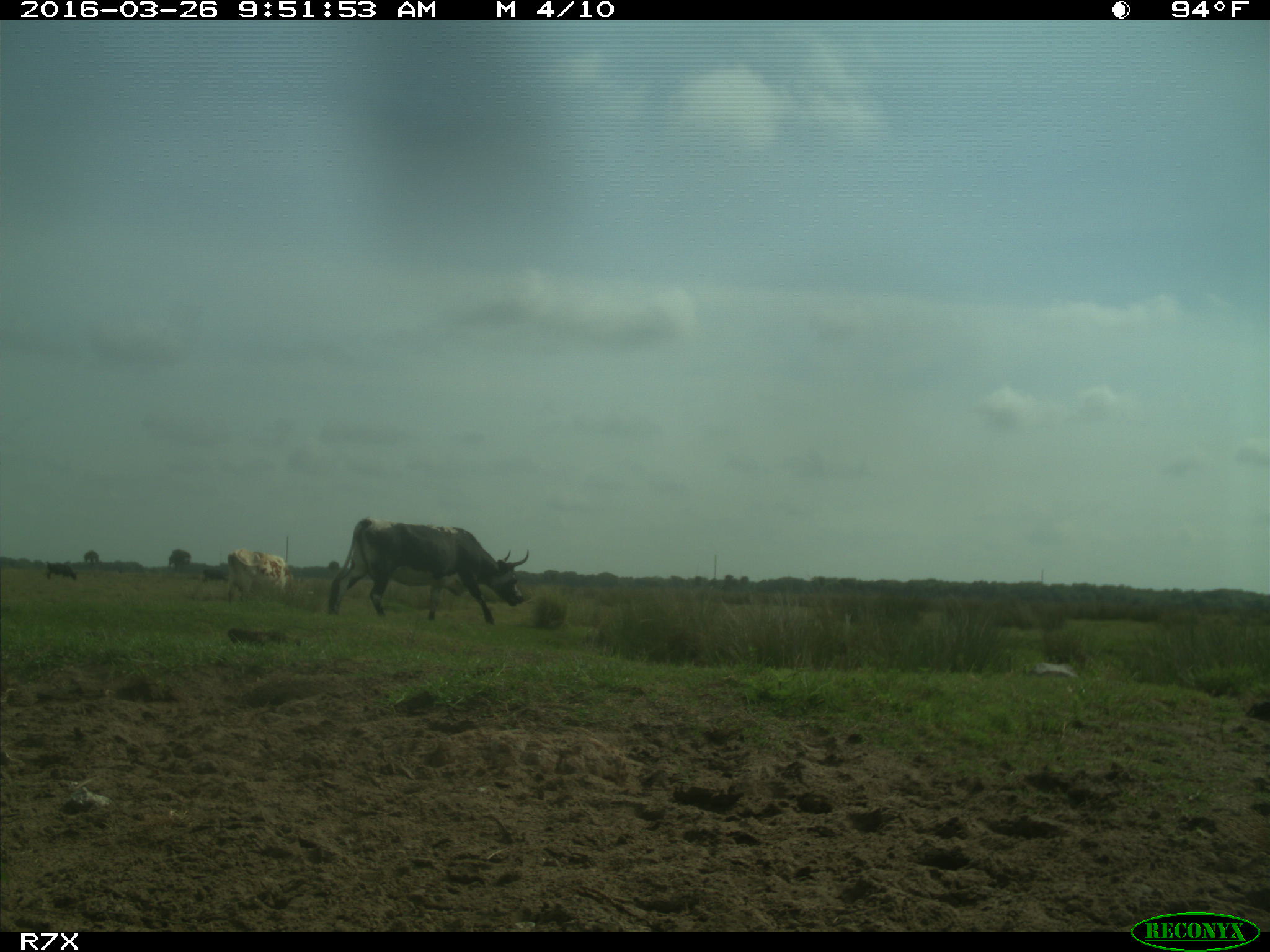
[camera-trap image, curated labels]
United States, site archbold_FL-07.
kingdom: Animalia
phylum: Chordata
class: Mammalia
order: Artiodactyla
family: Bovidae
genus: Bos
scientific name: Bos taurus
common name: domestic cow